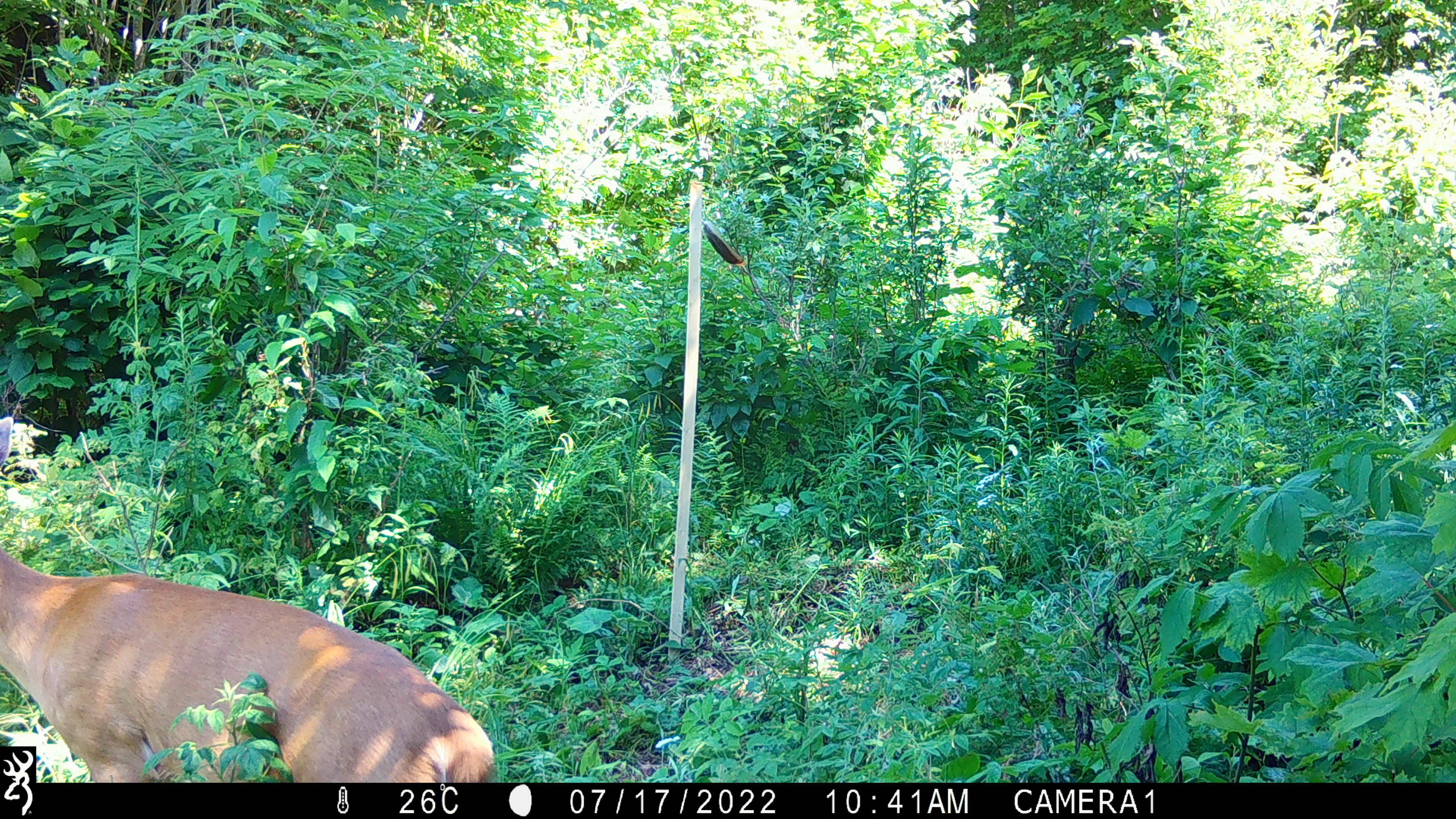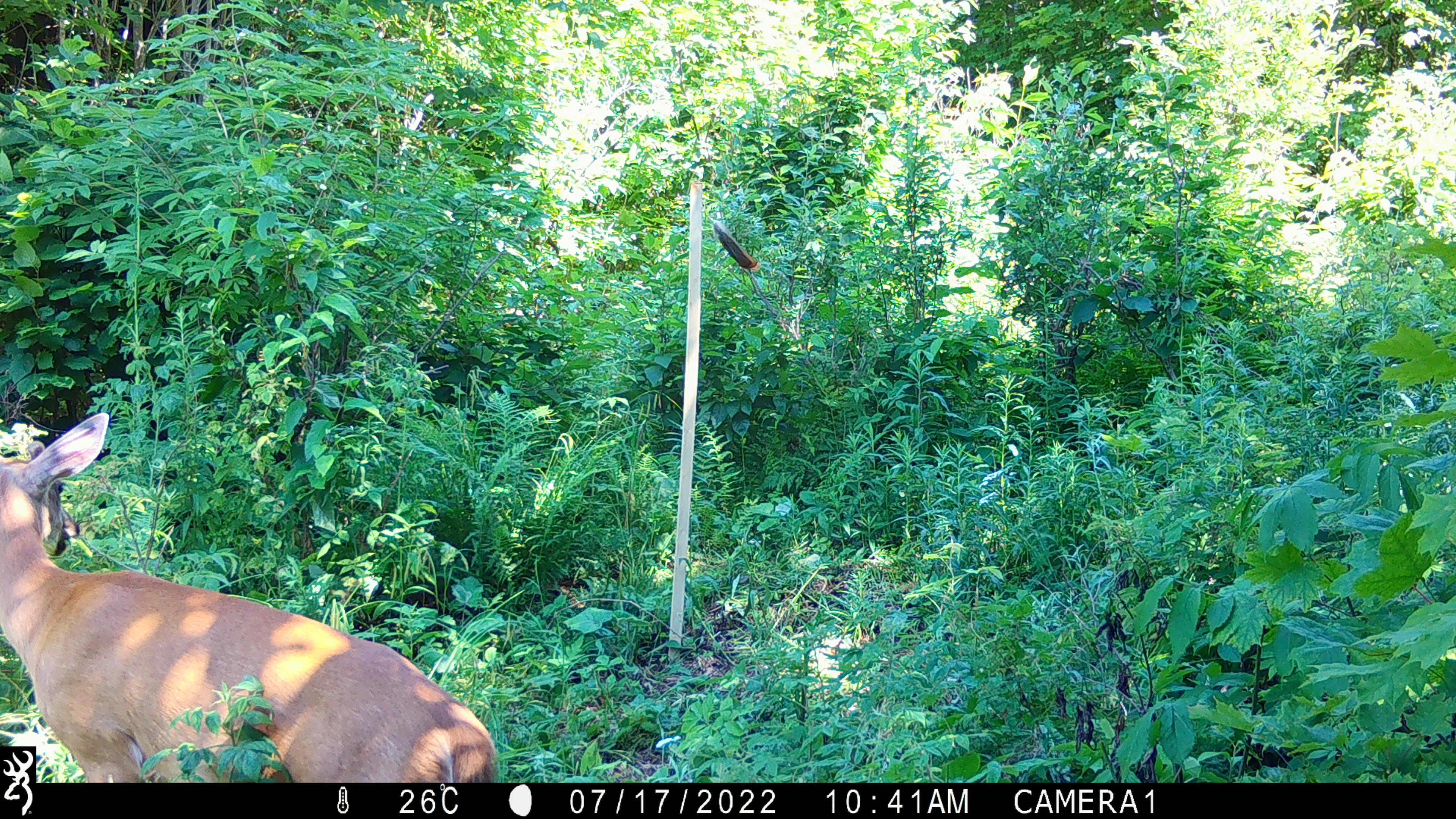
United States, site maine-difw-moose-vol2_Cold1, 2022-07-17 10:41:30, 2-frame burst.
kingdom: Animalia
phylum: Chordata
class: Mammalia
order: Artiodactyla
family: Cervidae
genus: Odocoileus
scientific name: Odocoileus virginianus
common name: white-tailed deer